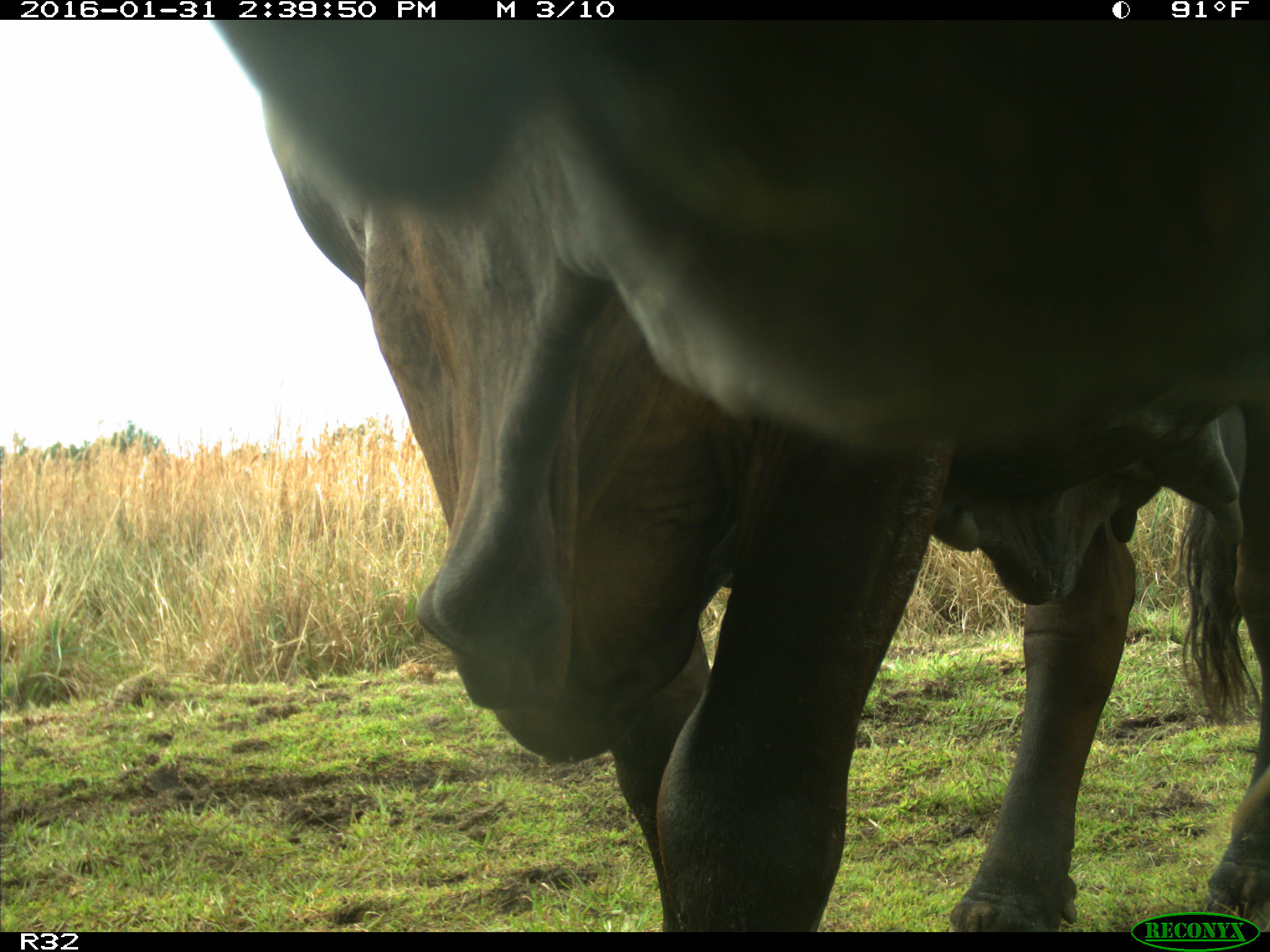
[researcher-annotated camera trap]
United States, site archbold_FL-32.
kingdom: Animalia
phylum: Chordata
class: Mammalia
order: Artiodactyla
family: Bovidae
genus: Bos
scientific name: Bos taurus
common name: domestic cow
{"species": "Bos taurus (domestic cow)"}